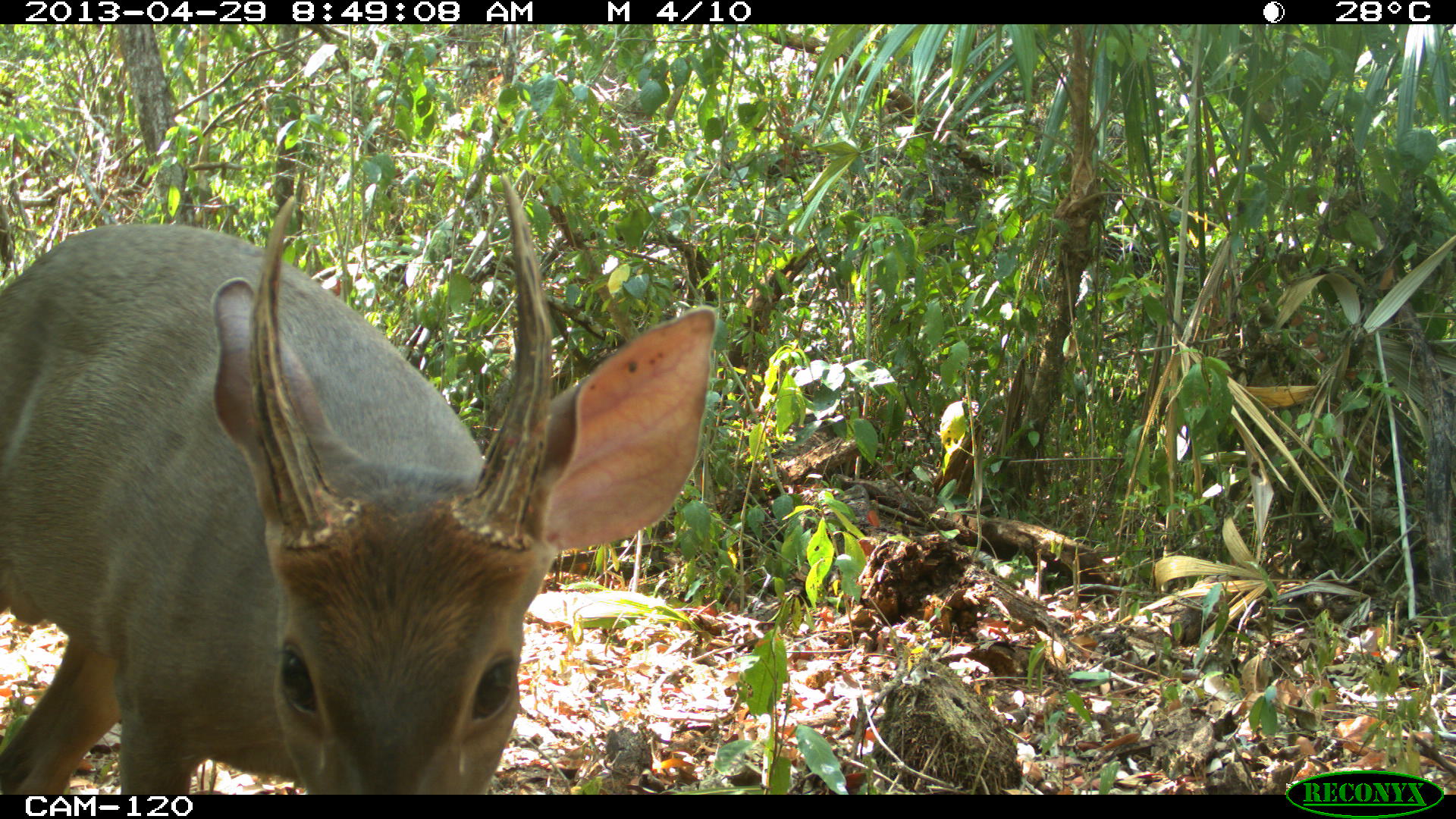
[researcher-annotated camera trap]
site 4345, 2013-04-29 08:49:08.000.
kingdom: Animalia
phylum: Chordata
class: Mammalia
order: Artiodactyla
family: Cervidae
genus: Odocoileus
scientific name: Odocoileus pandora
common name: yucatán brown brocket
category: mazama pandora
Mazama pandora (yucatán brown brocket) (Odocoileus pandora), count 1, sex male.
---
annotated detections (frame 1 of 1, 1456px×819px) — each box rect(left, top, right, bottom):
mazama pandora: rect(0, 170, 720, 795)